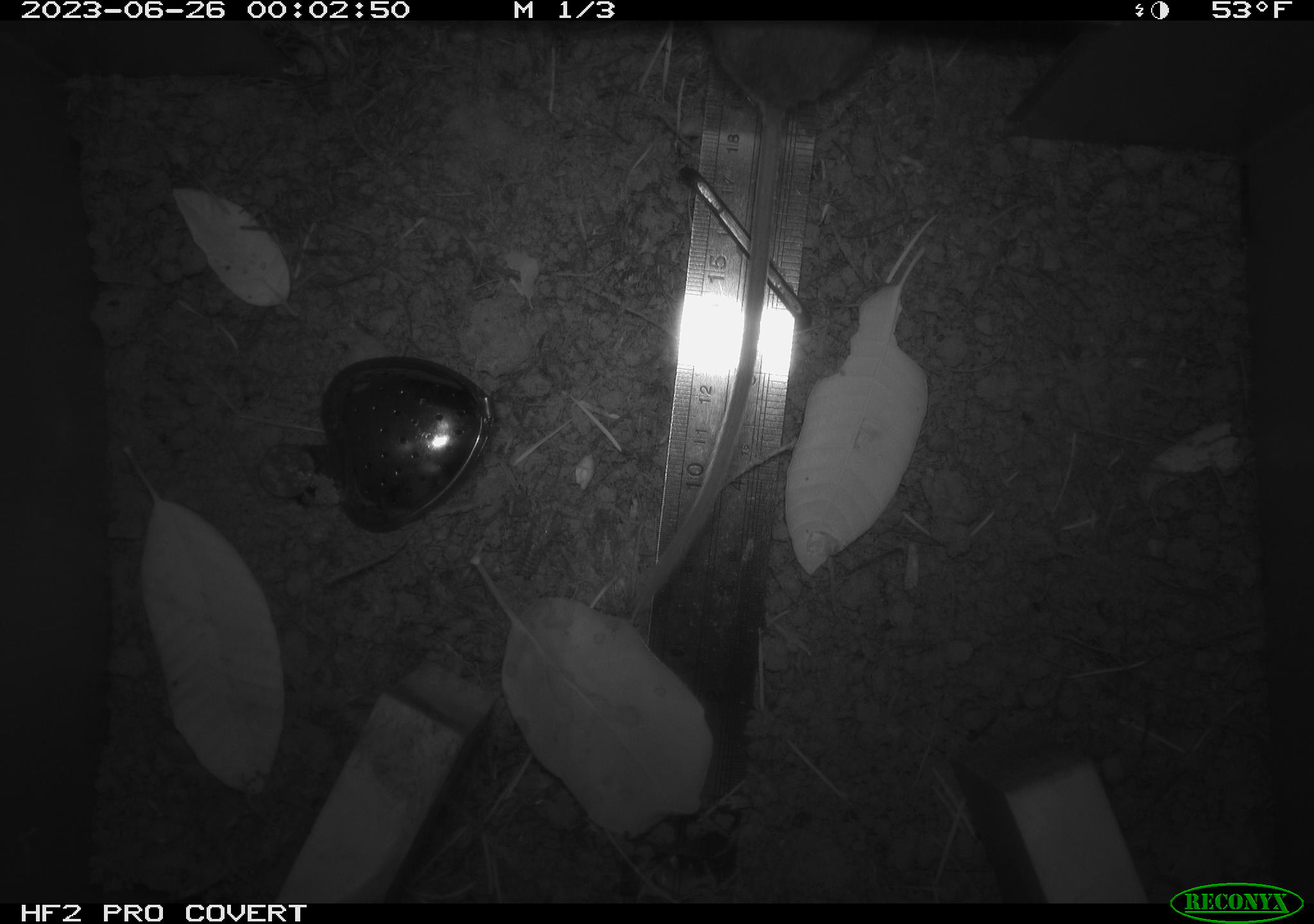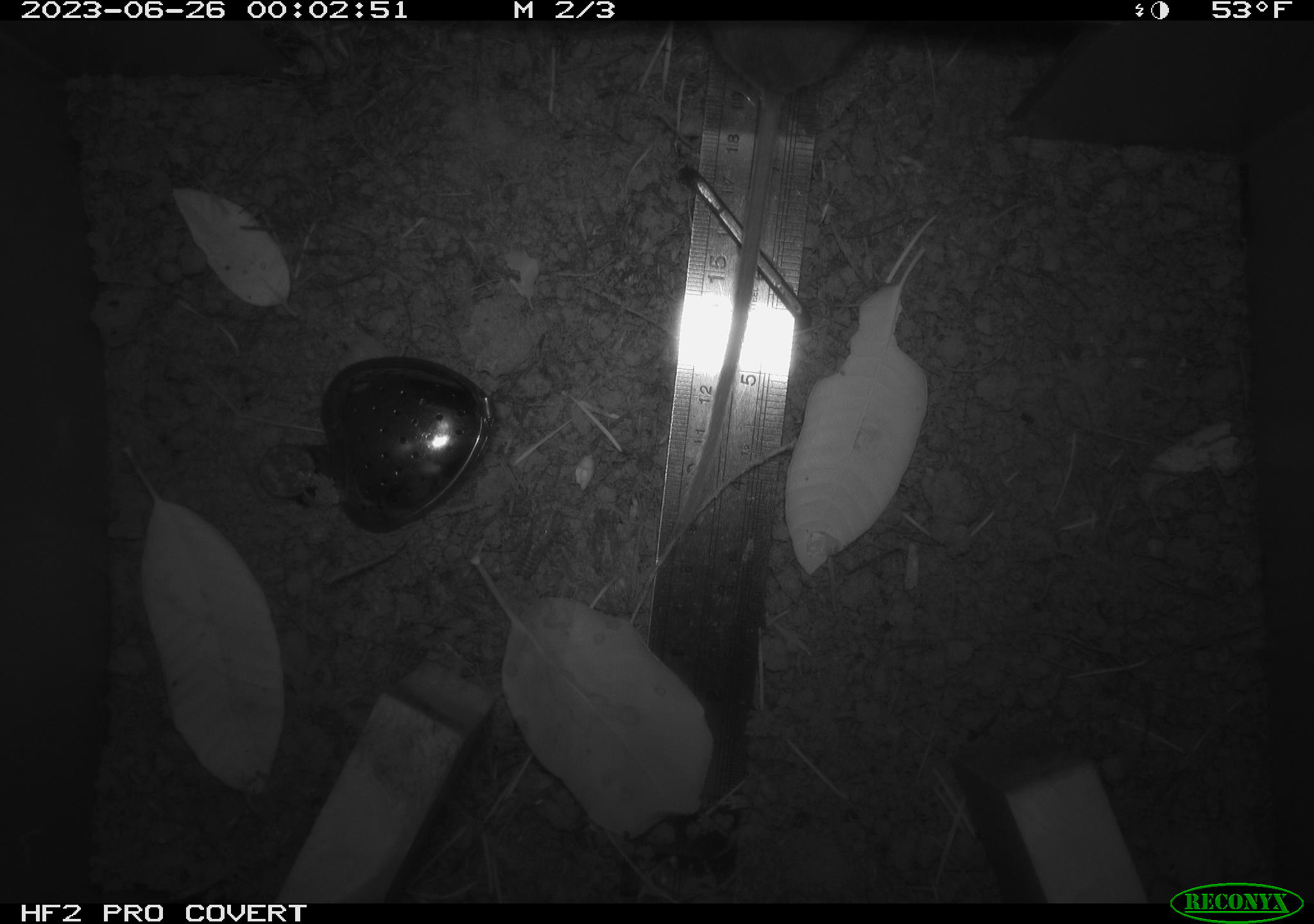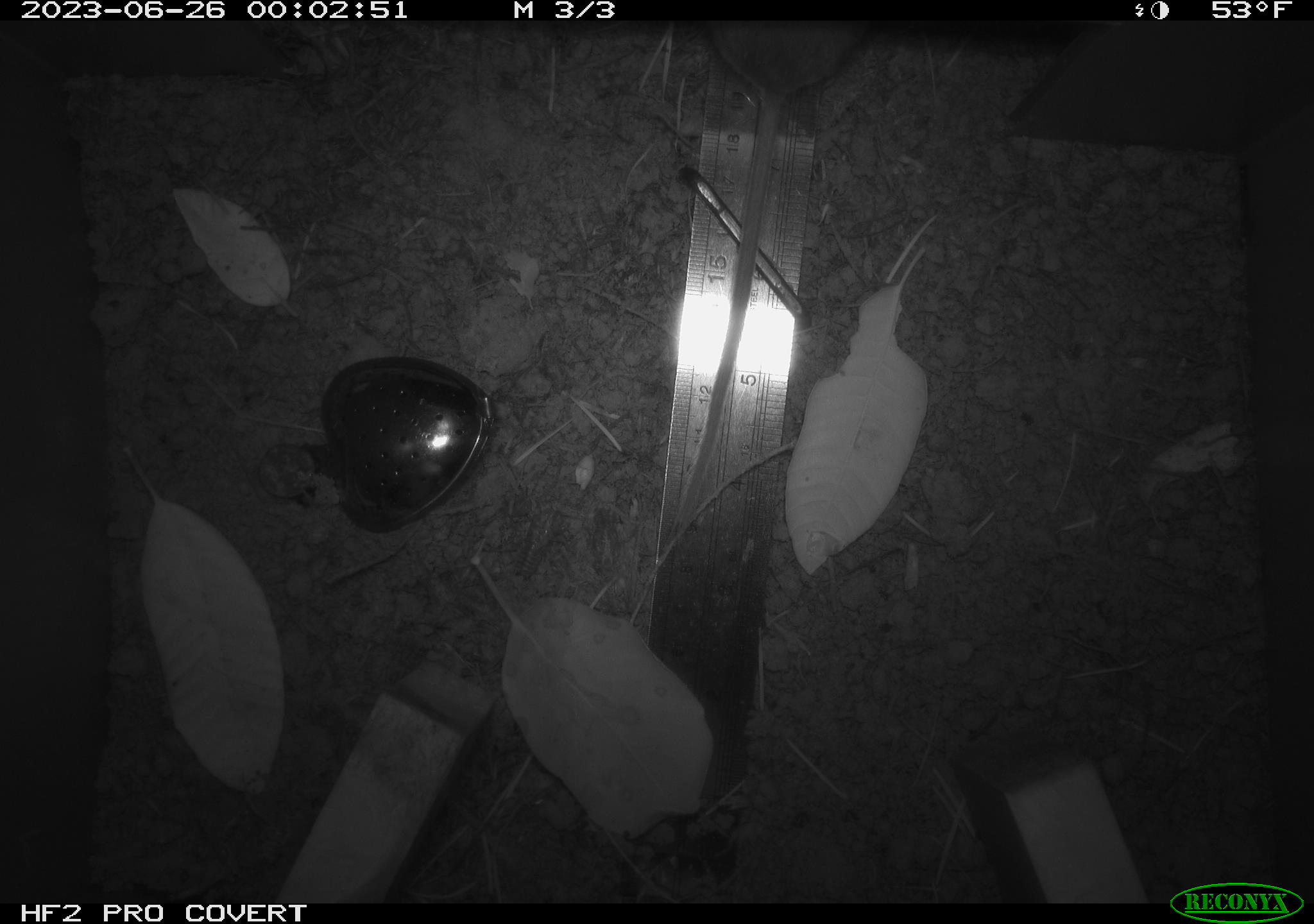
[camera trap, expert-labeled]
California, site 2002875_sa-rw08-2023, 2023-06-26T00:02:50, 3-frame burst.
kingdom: Animalia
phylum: Chordata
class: Mammalia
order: Rodentia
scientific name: Rodentia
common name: mouse species